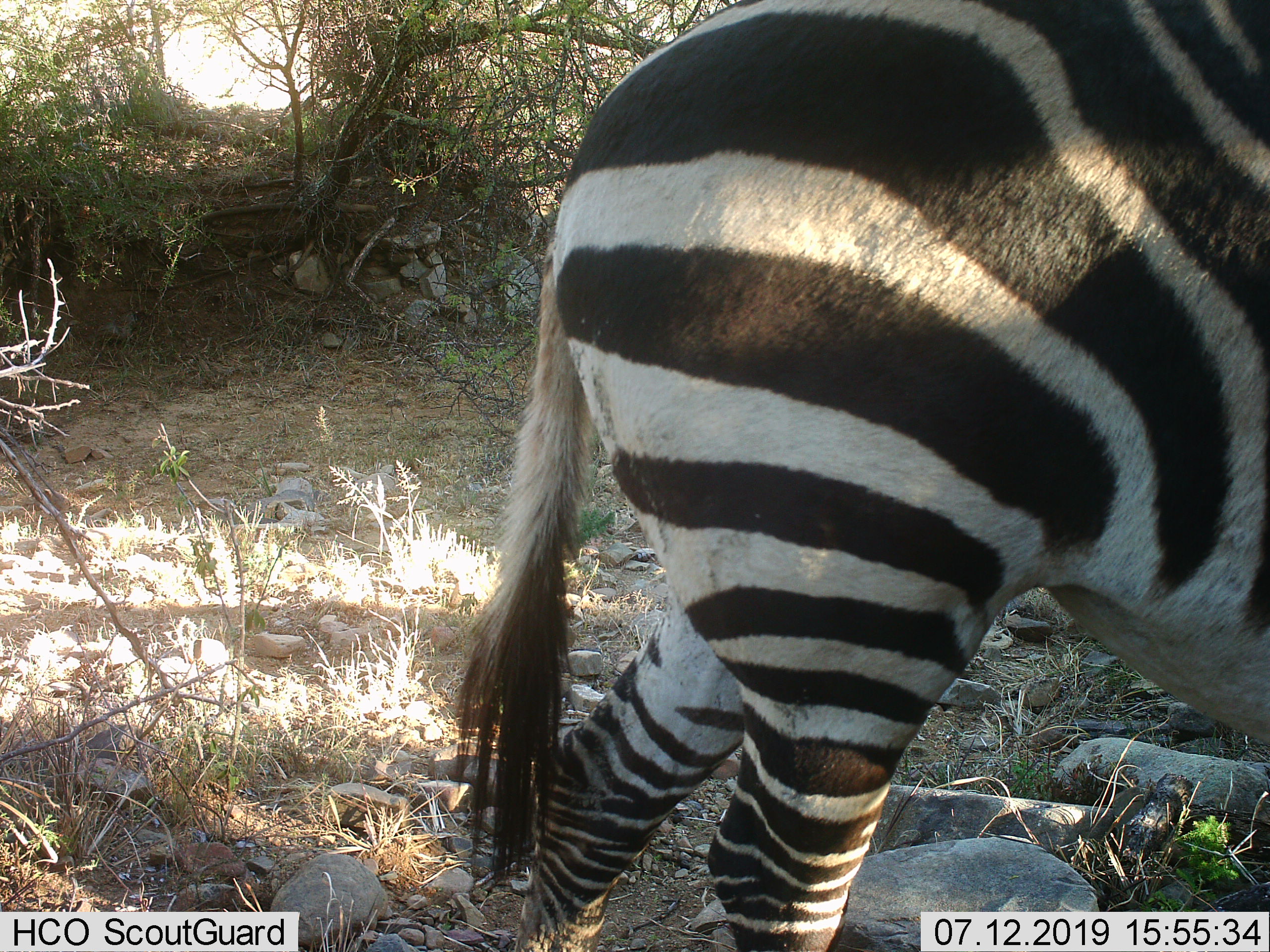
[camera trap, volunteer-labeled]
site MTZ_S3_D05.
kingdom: Animalia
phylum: Chordata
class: Mammalia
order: Perissodactyla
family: Equidae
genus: Equus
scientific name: Equus zebra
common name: mountain zebra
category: zebramountain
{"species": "zebramountain (mountain zebra) (Equus zebra)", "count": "1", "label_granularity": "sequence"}